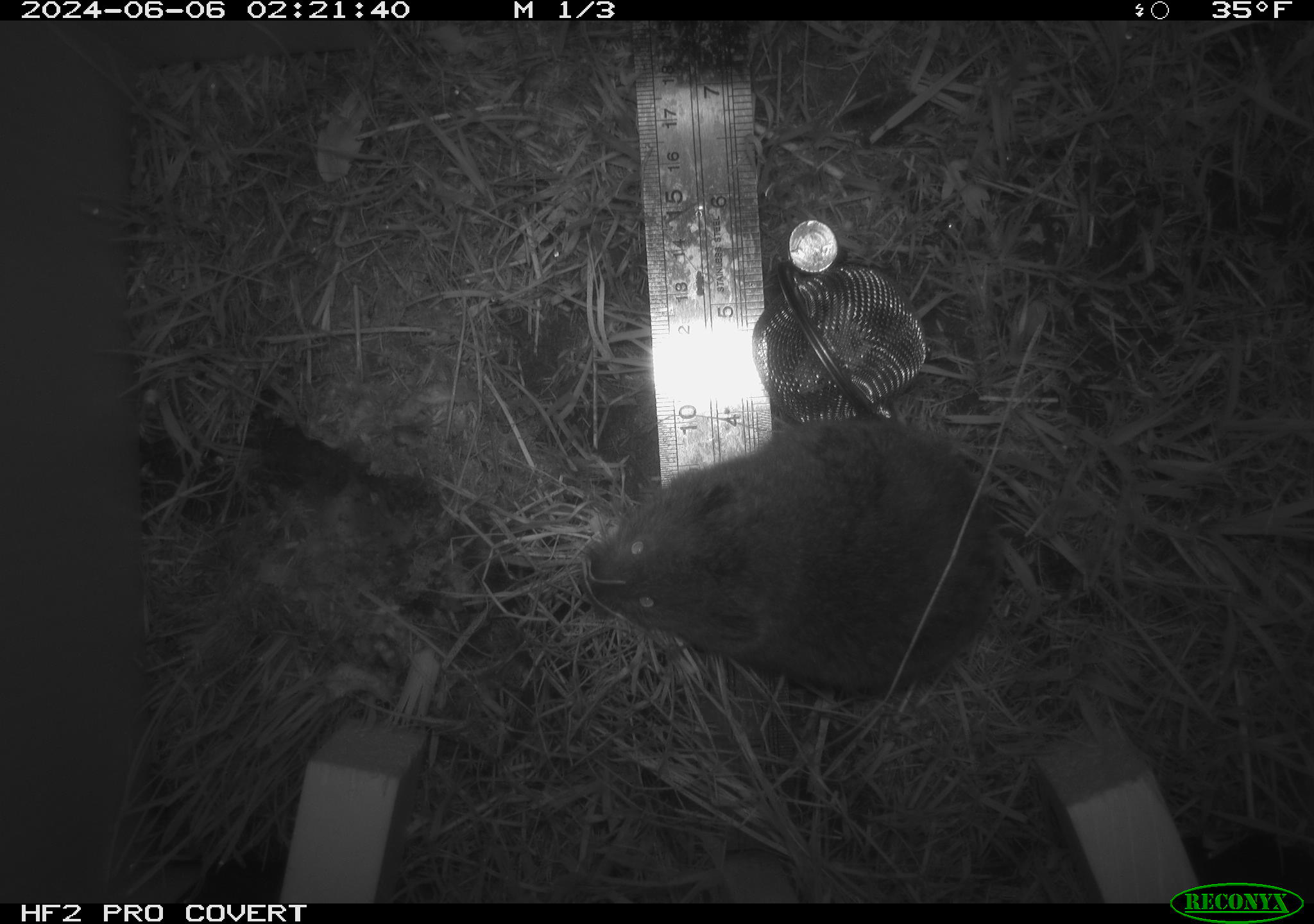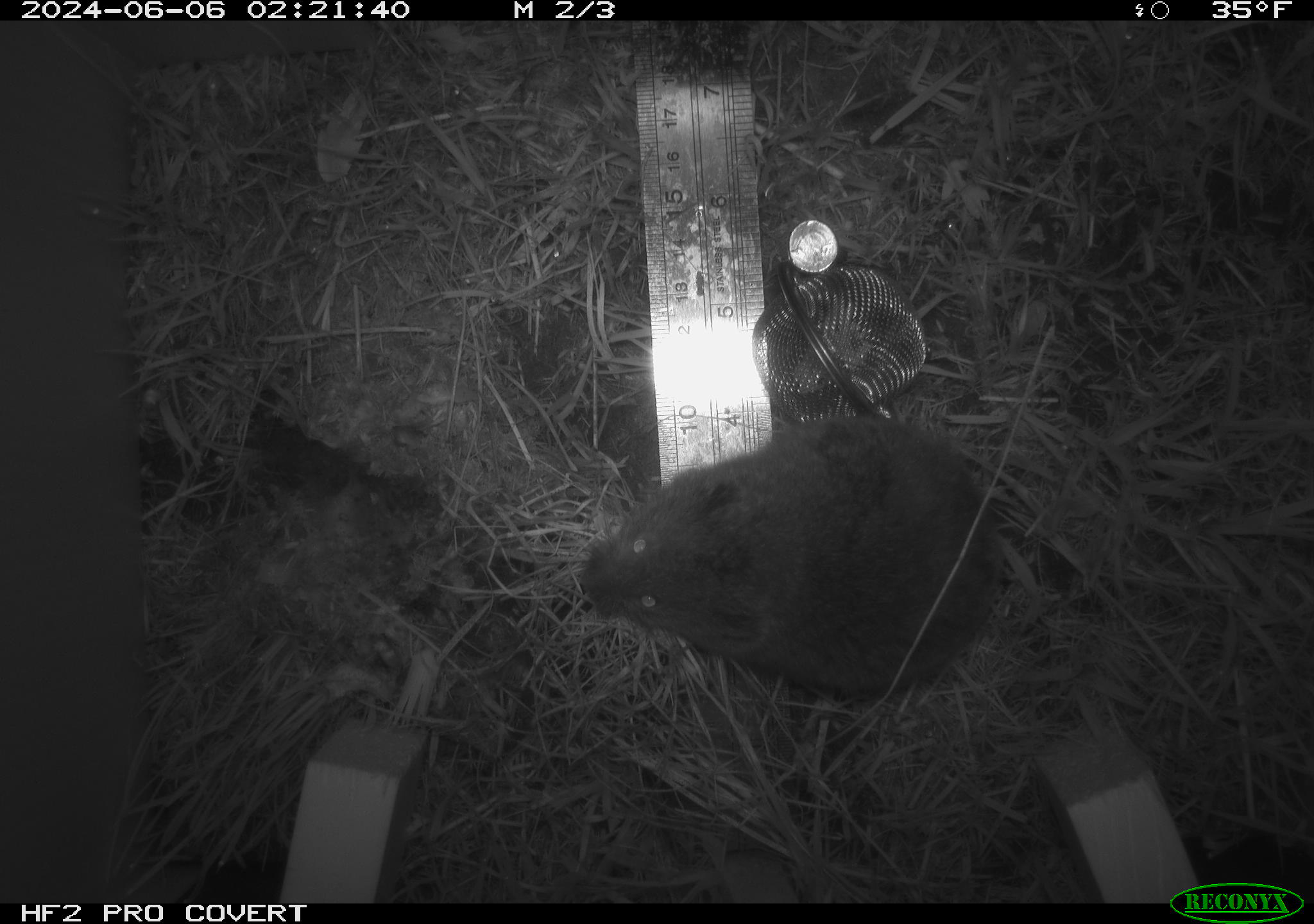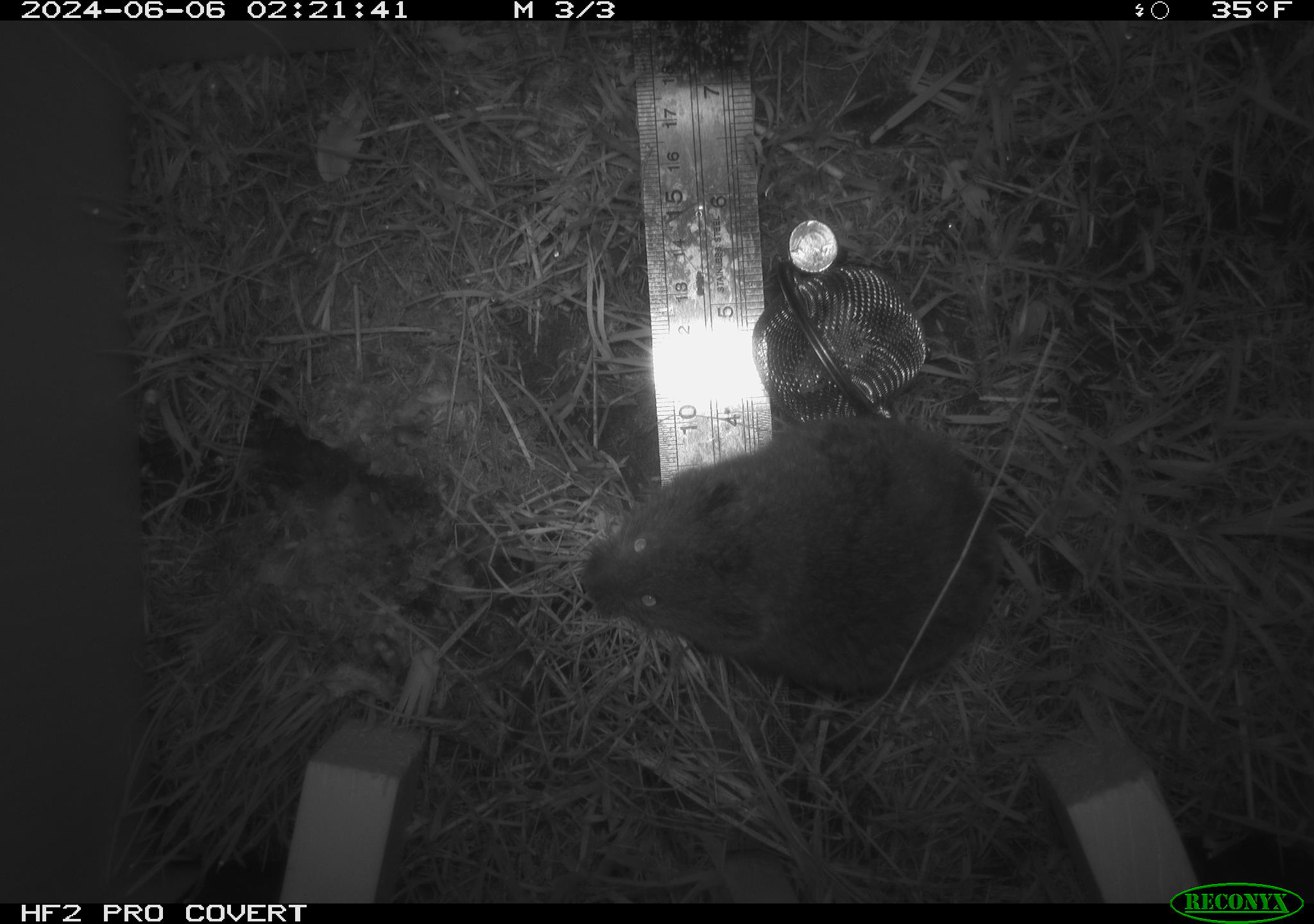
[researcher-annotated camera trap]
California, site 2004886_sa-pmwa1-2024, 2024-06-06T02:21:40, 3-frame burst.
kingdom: Animalia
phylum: Chordata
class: Mammalia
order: Rodentia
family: Cricetidae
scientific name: Arvicolinae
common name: voles, lemmings, and muskrats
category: arvicolinae subfamily